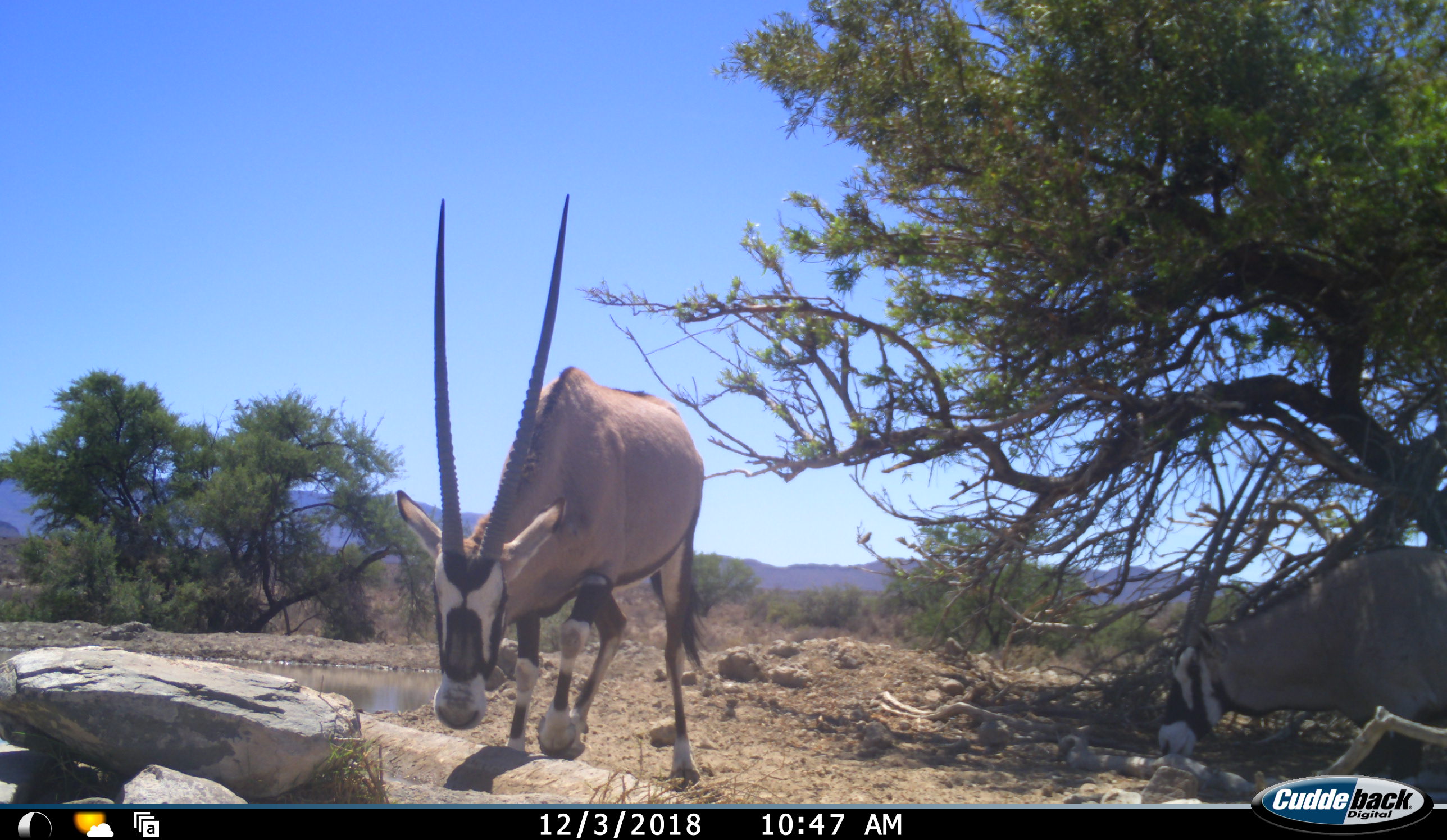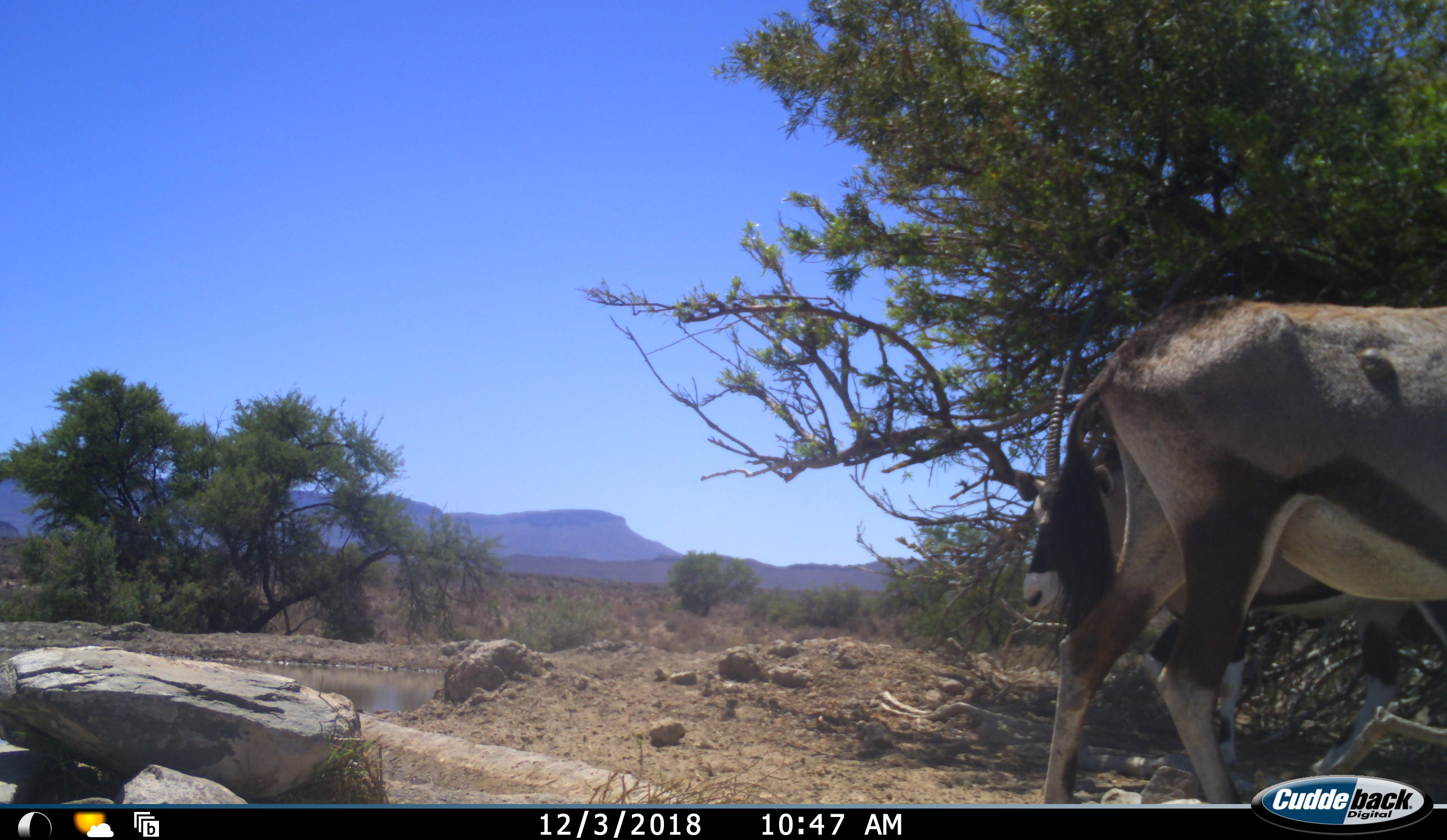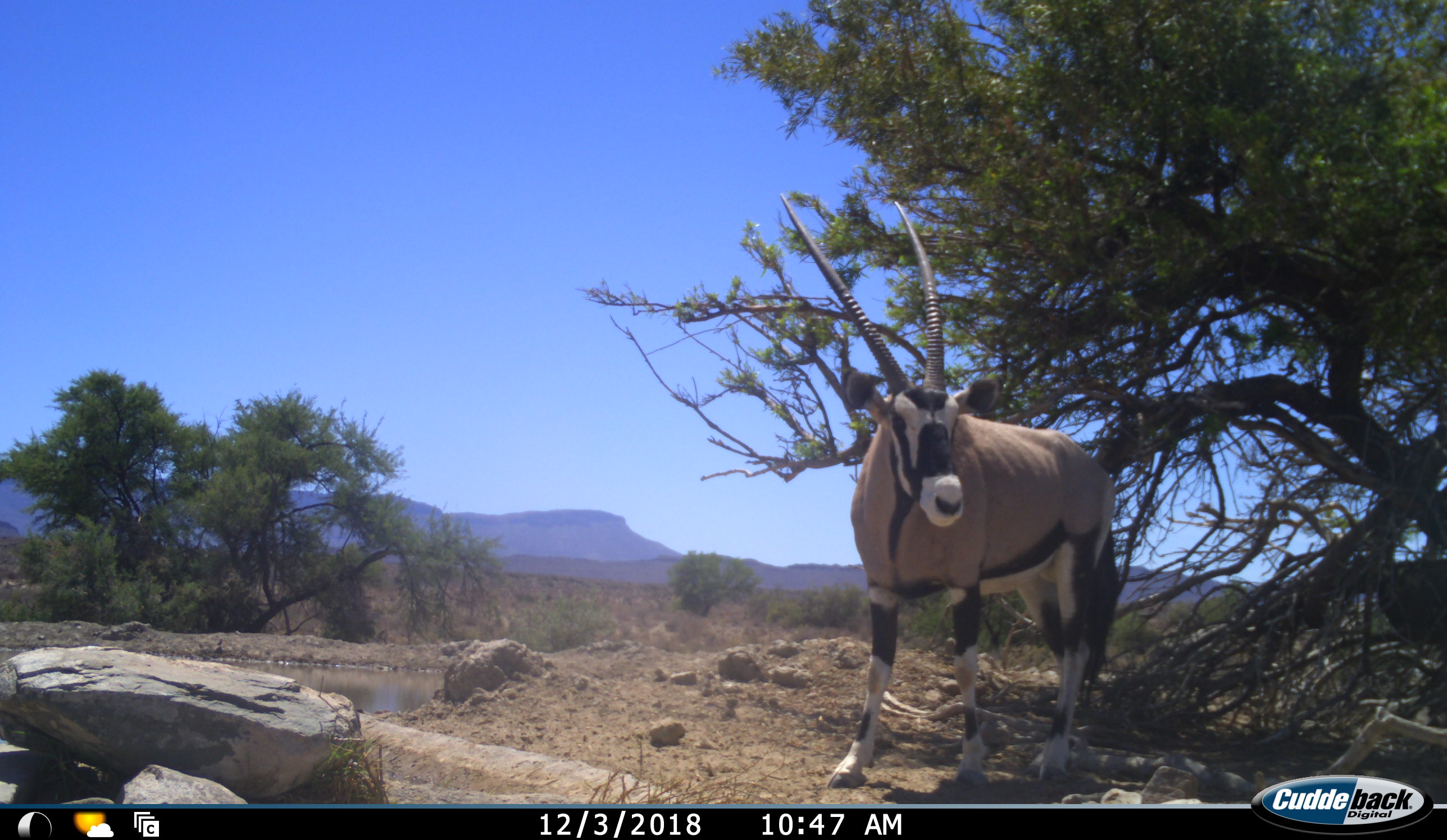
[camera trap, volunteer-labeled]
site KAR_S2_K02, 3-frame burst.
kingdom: Animalia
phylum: Chordata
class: Mammalia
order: Artiodactyla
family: Bovidae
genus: Oryx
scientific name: Oryx gazella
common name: gemsbok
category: oryx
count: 2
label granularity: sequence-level